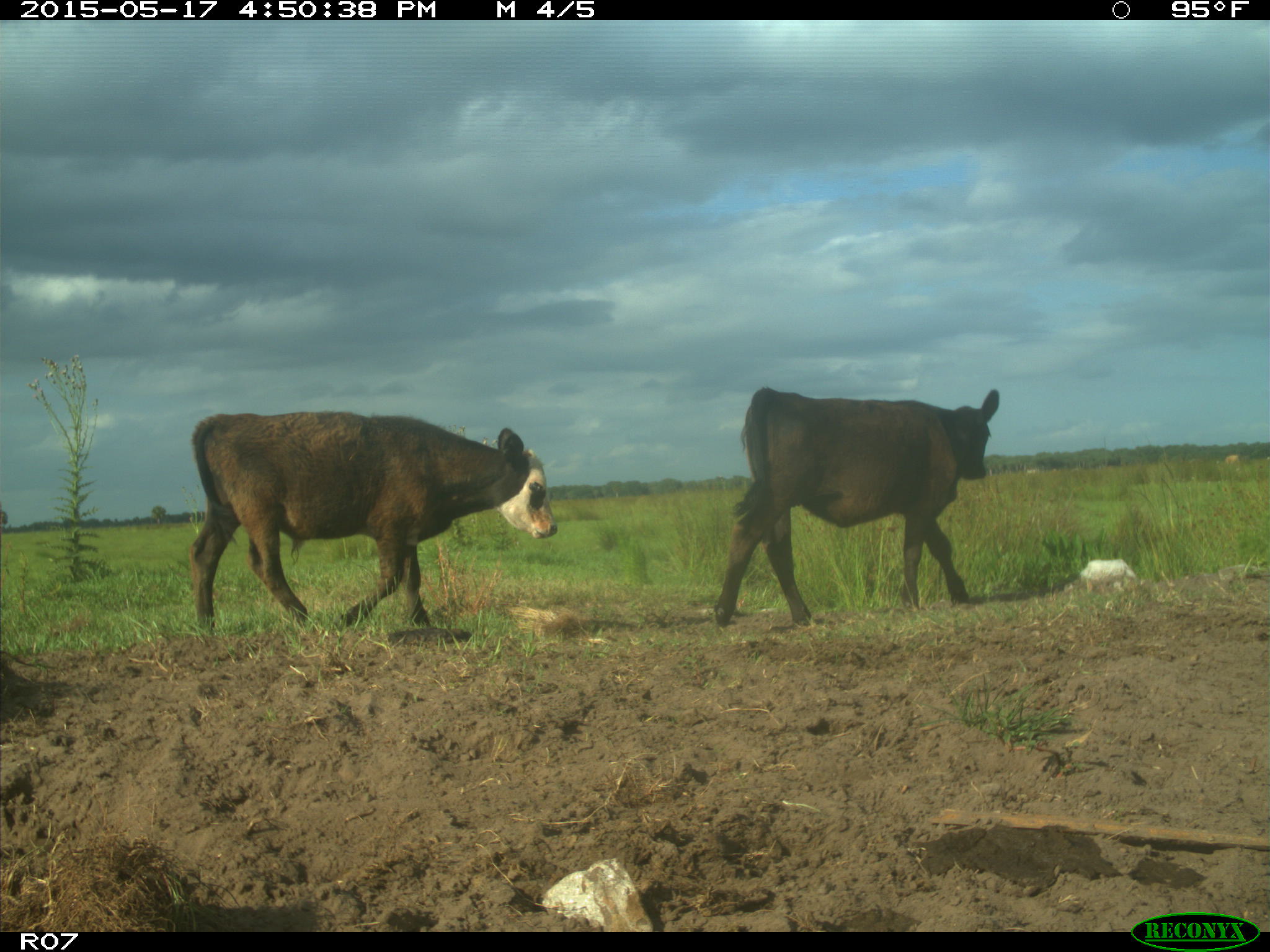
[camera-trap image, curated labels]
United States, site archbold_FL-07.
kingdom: Animalia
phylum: Chordata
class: Mammalia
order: Artiodactyla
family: Bovidae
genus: Bos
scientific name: Bos taurus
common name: domestic cow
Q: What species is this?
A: Bos taurus (domestic cow).